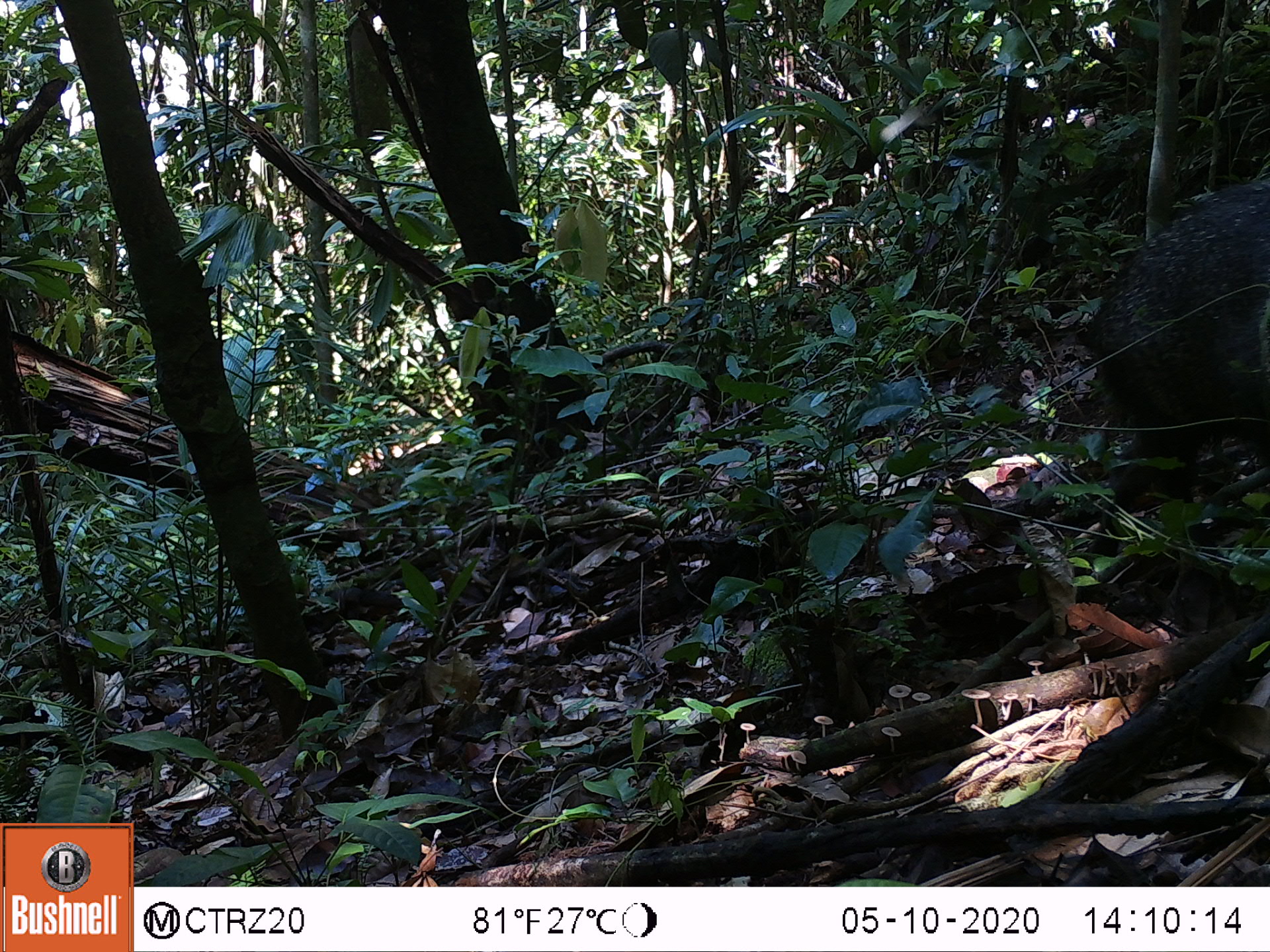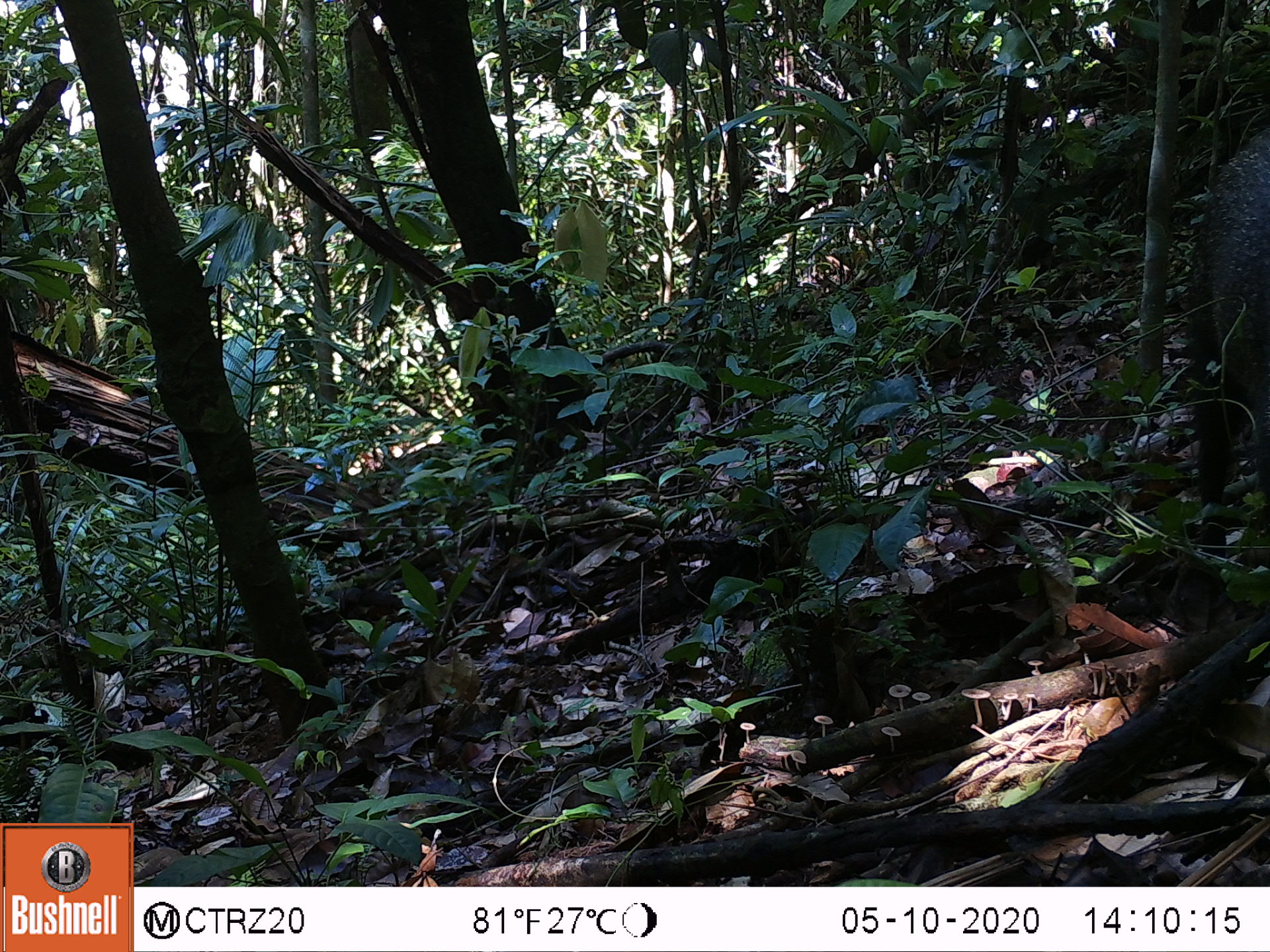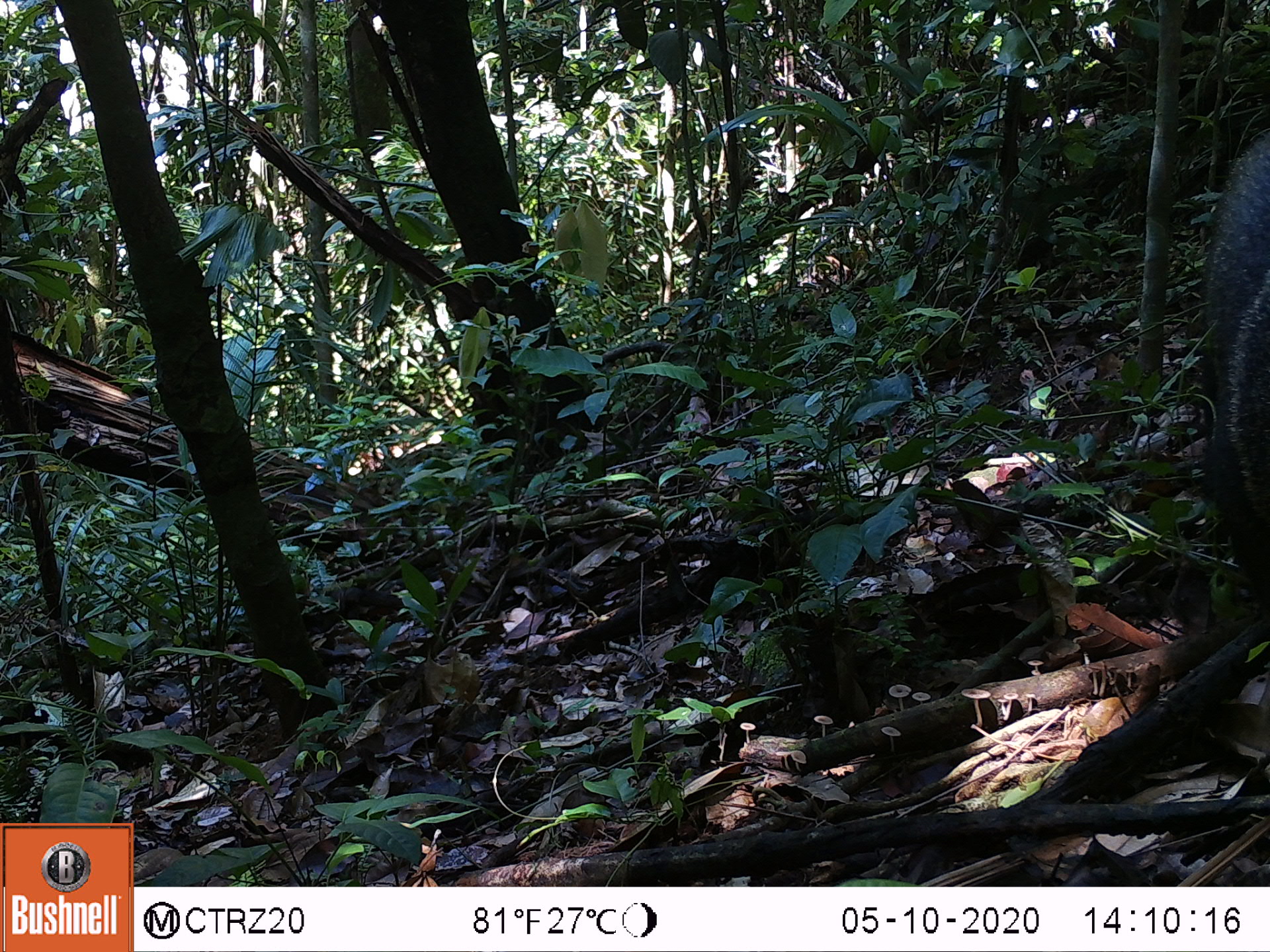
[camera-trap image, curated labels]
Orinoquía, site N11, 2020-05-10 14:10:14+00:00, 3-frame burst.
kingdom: Animalia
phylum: Chordata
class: Mammalia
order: Artiodactyla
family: Tayassuidae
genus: Pecari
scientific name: Pecari tajacu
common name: collared peccary